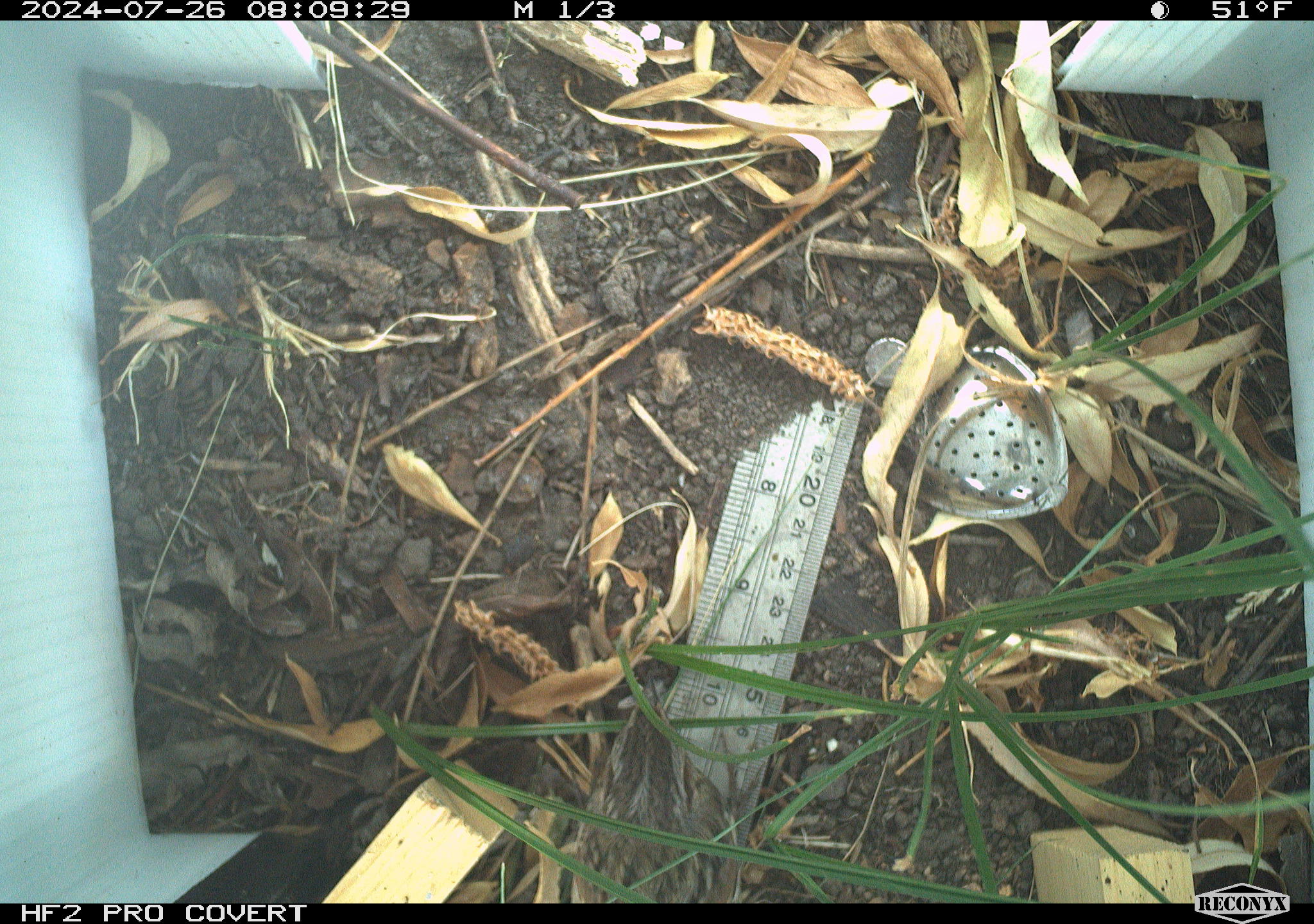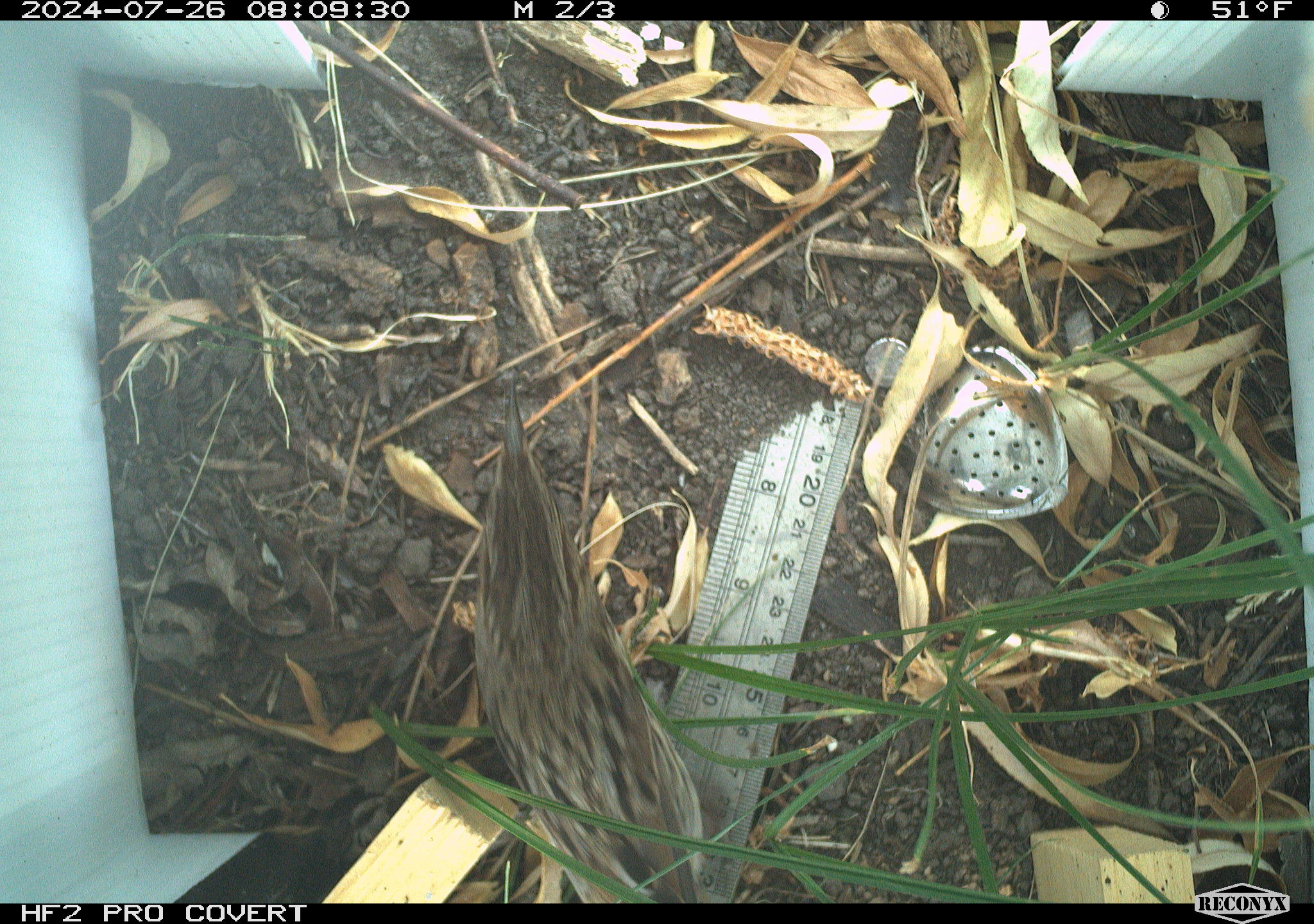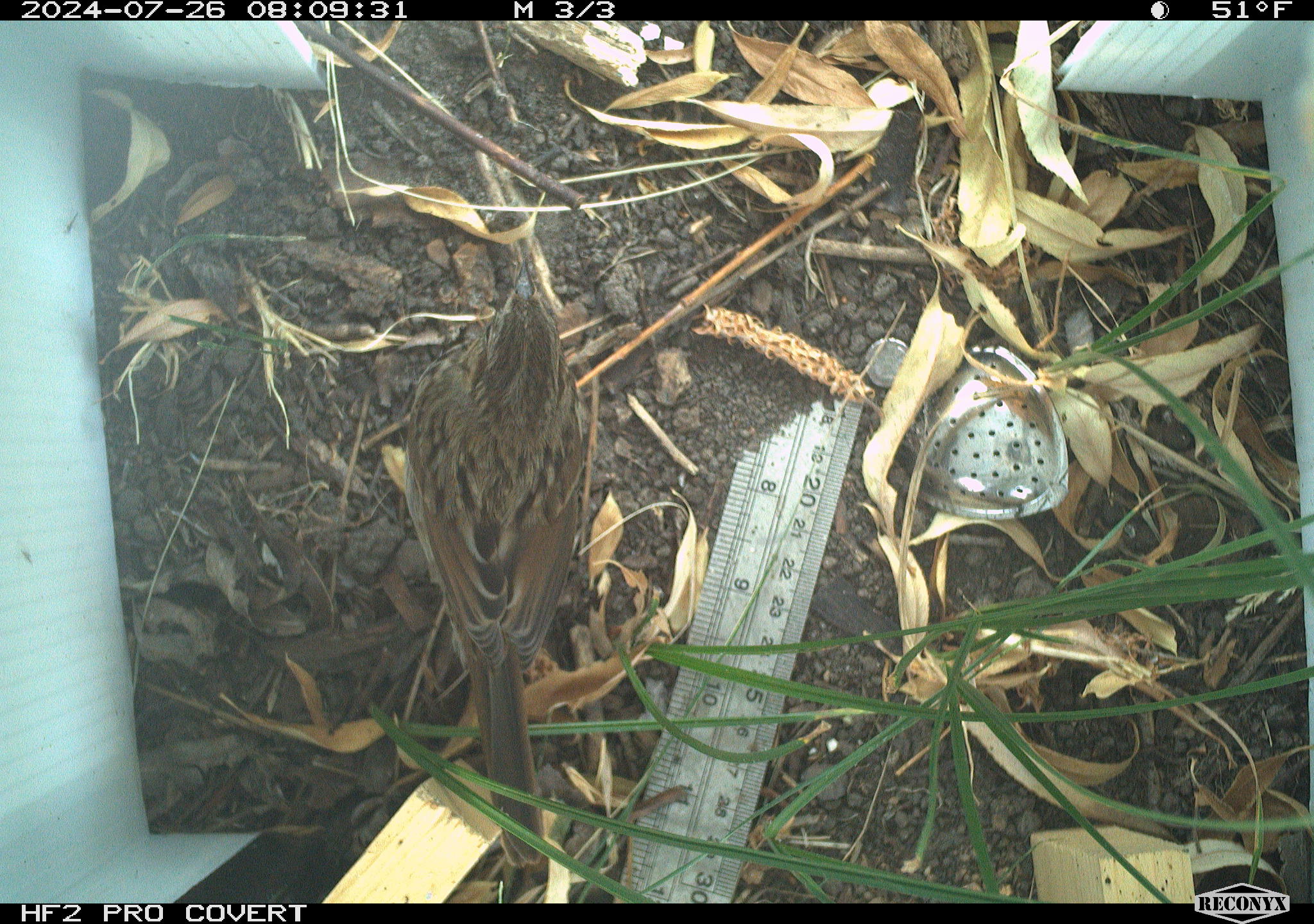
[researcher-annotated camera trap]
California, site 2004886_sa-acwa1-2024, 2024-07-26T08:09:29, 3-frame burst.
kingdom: Animalia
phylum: Chordata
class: Aves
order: Passeriformes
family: Passerellidae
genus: Melospiza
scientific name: Melospiza melodia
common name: song sparrow